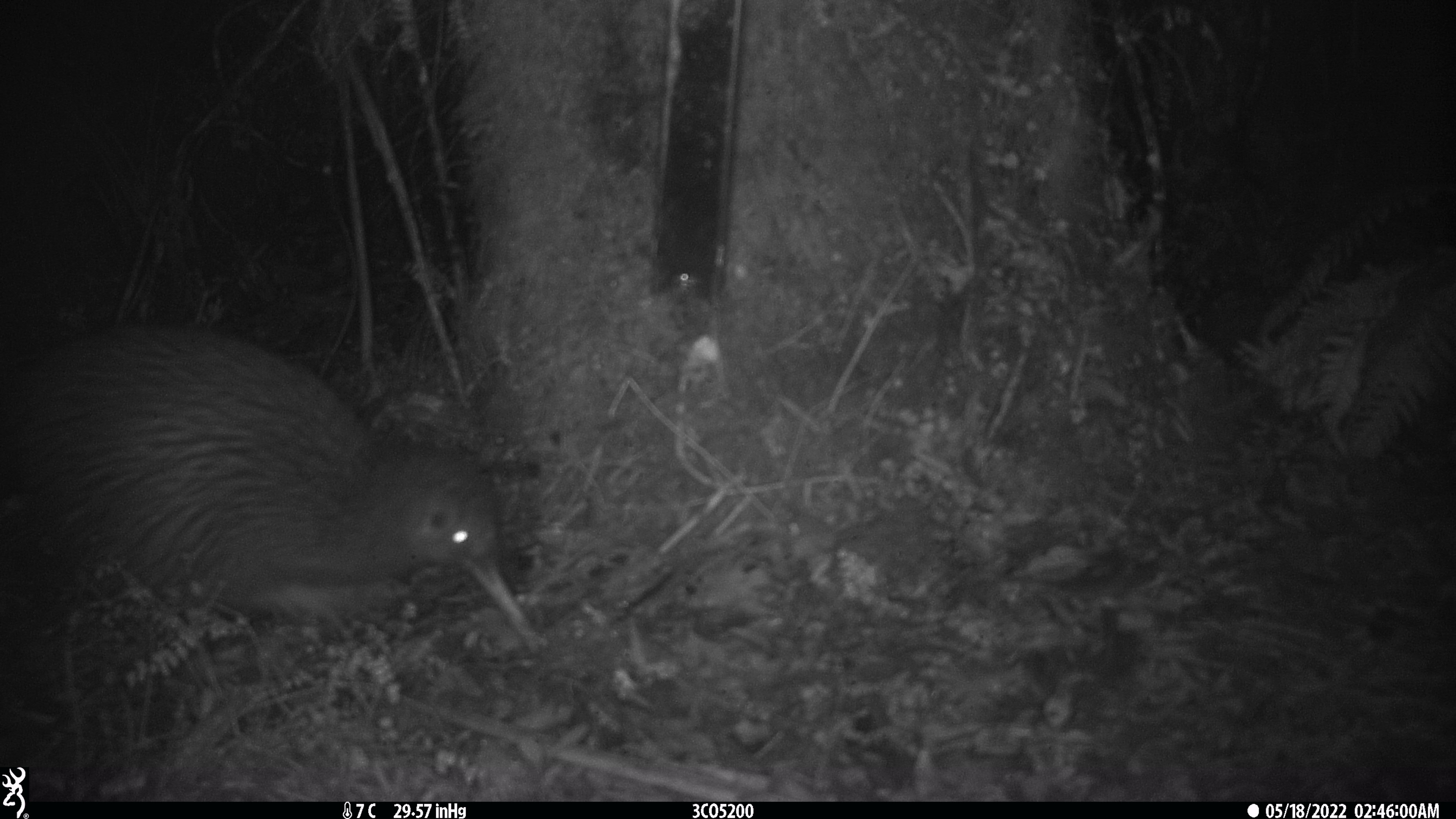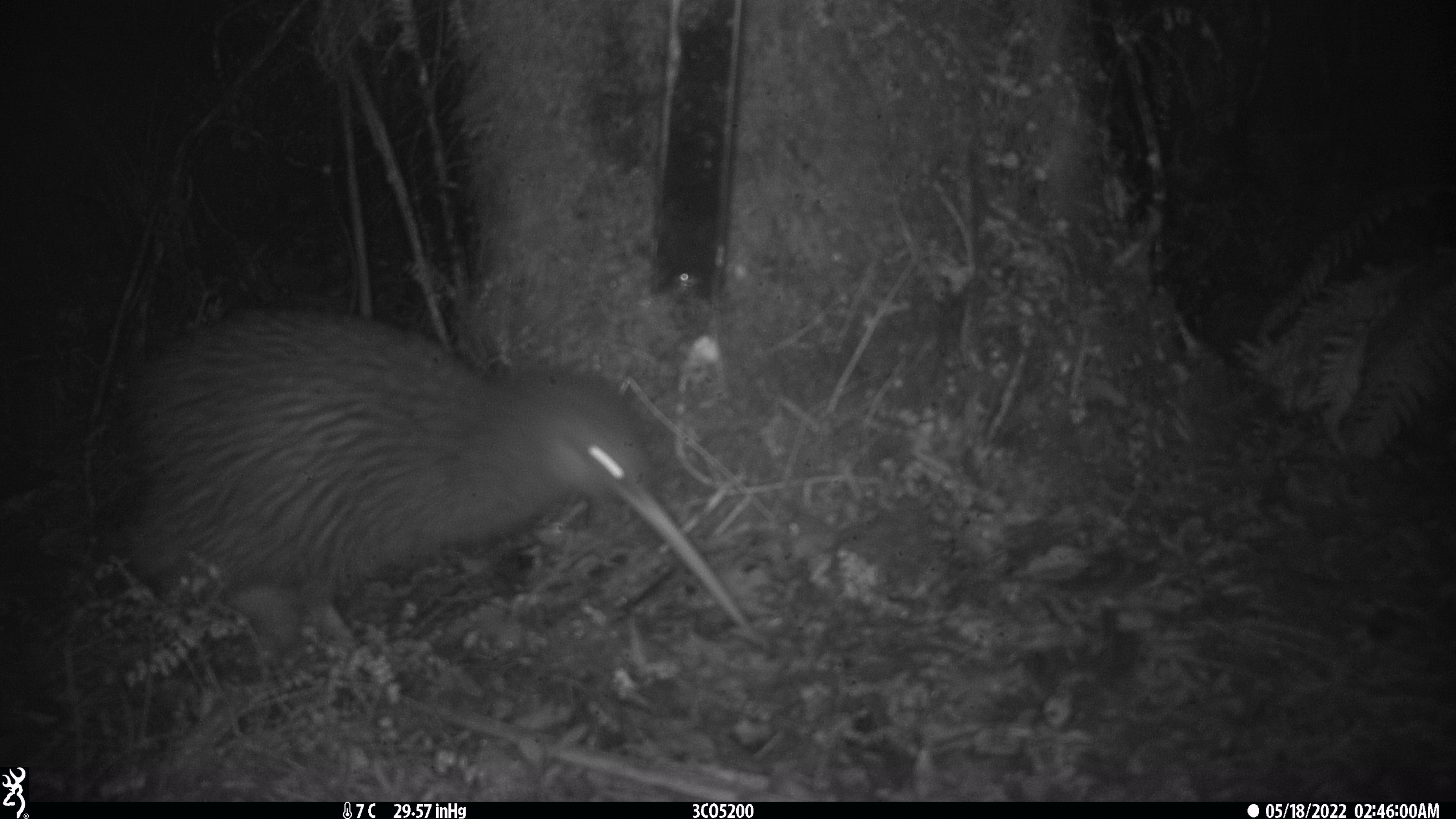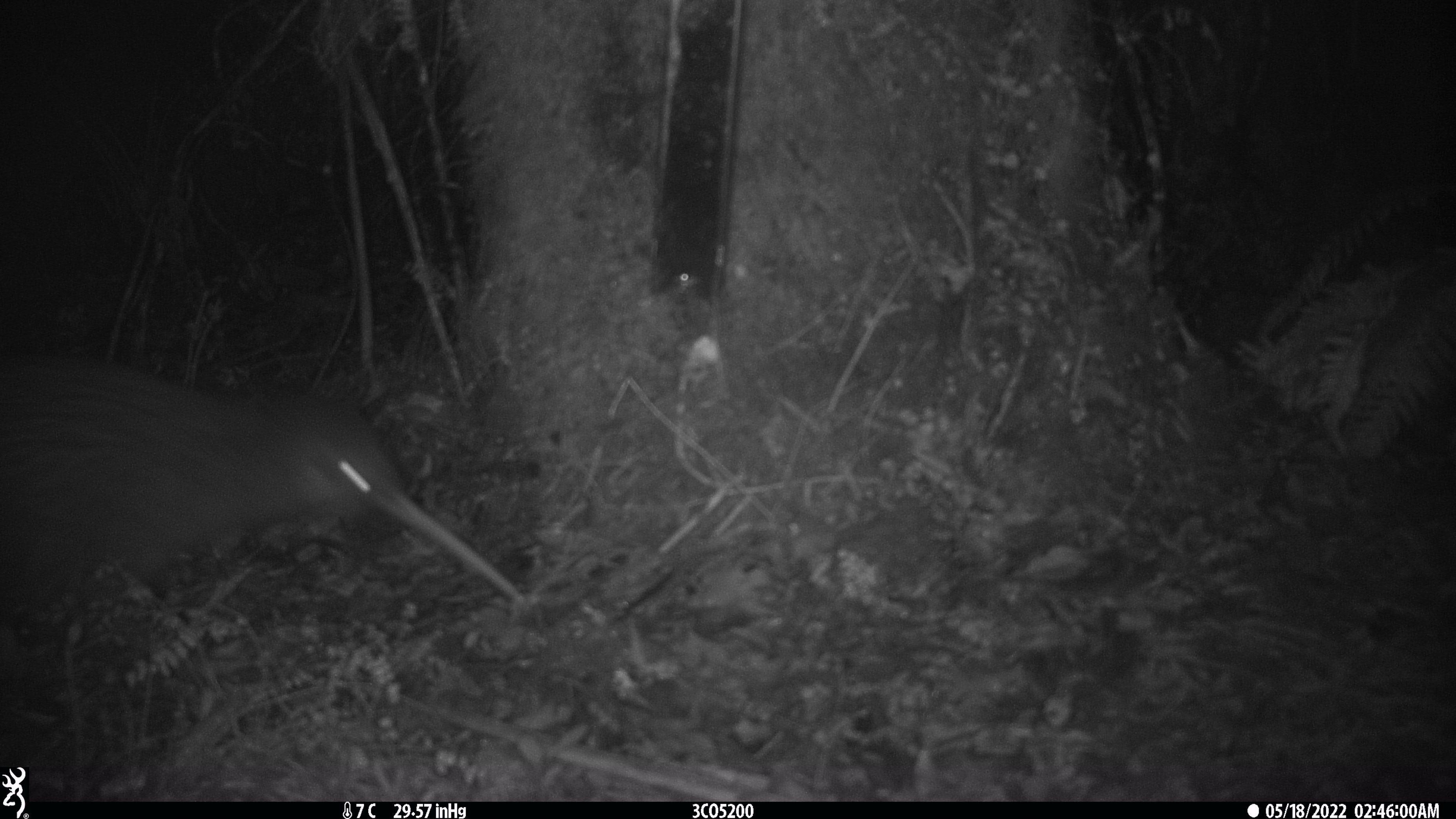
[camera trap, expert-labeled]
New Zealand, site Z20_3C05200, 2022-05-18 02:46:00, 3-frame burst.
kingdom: Animalia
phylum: Chordata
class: Aves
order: Apterygiformes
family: Apterygidae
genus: Apteryx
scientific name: Apteryx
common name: kiwi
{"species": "kiwi (Apteryx)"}